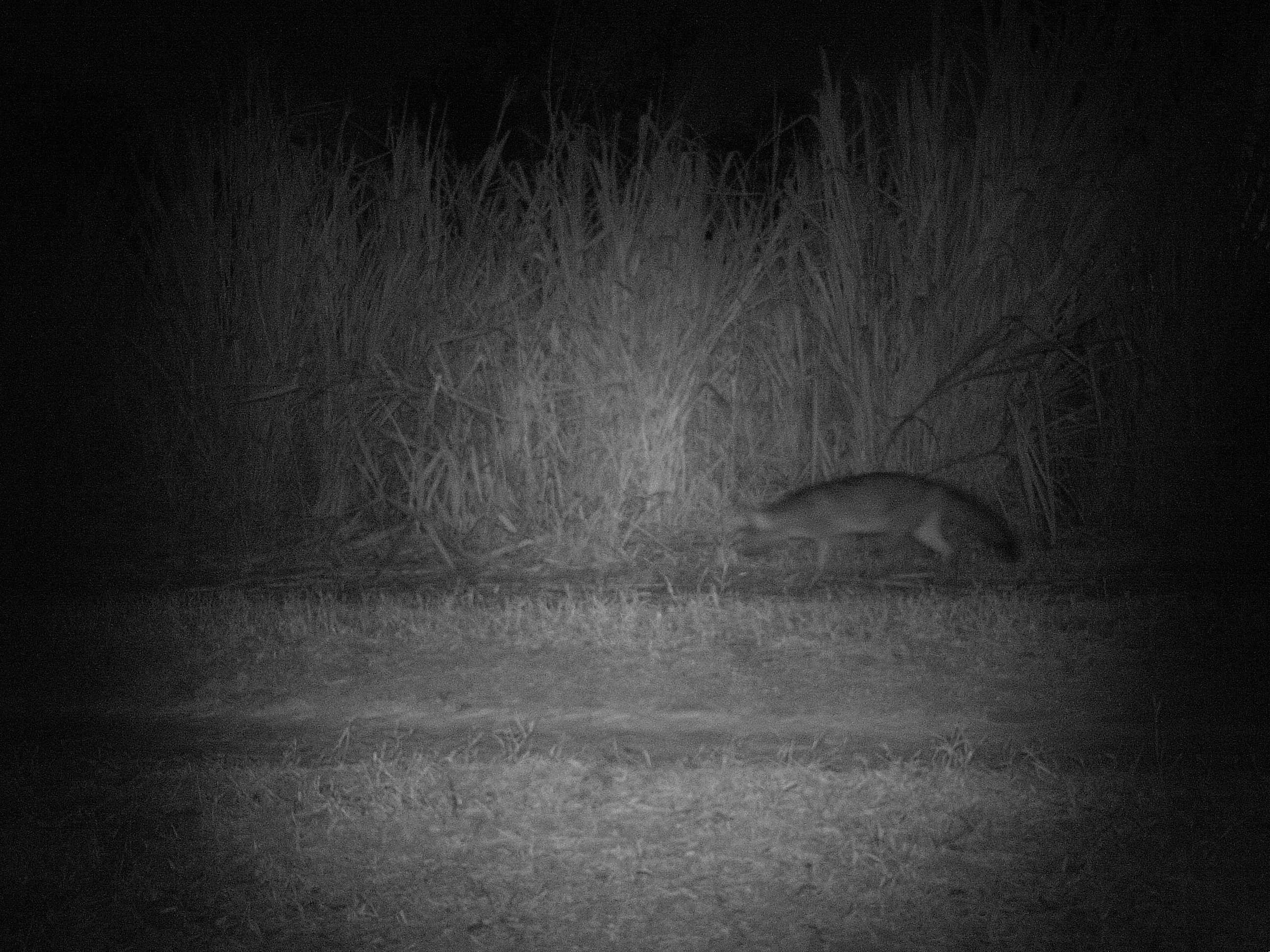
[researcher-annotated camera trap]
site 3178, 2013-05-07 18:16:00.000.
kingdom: Animalia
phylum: Chordata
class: Mammalia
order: Carnivora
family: Canidae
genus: Cerdocyon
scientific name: Cerdocyon thous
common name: crab-eating fox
Cerdocyon thous (crab-eating fox), count 1.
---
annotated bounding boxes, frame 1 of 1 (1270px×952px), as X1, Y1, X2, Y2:
cerdocyon thous: 737, 471, 1017, 587